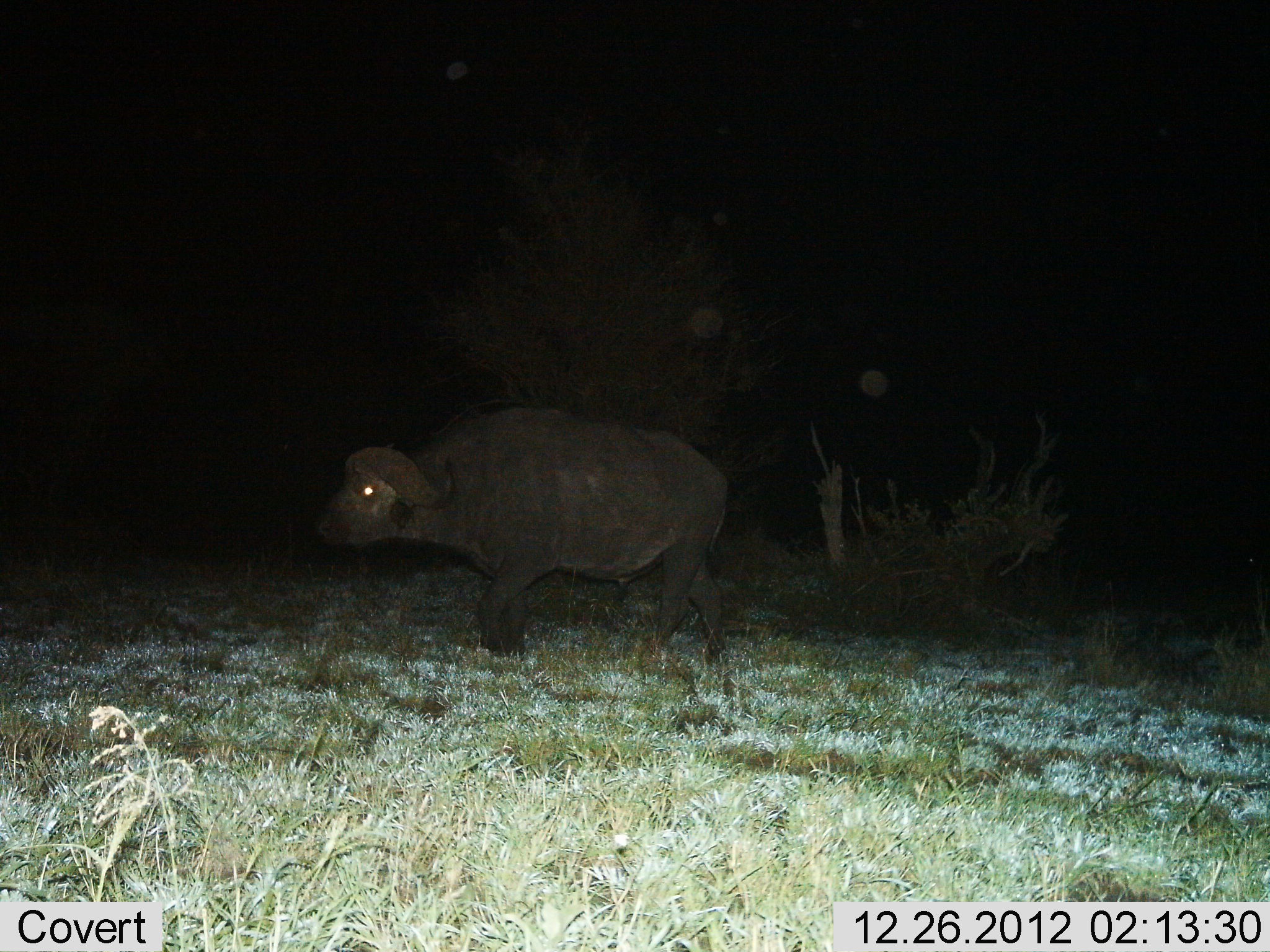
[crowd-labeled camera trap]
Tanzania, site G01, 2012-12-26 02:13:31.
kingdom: Animalia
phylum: Chordata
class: Mammalia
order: Artiodactyla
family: Bovidae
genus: Syncerus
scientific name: Syncerus caffer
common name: cape buffalo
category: buffalo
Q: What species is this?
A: Buffalo (cape buffalo) (Syncerus caffer).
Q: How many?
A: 1.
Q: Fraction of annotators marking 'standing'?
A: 17%.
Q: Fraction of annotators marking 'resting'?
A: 0%.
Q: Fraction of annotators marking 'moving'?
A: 83%.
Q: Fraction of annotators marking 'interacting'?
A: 0%.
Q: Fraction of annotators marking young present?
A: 0%.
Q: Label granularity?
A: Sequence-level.